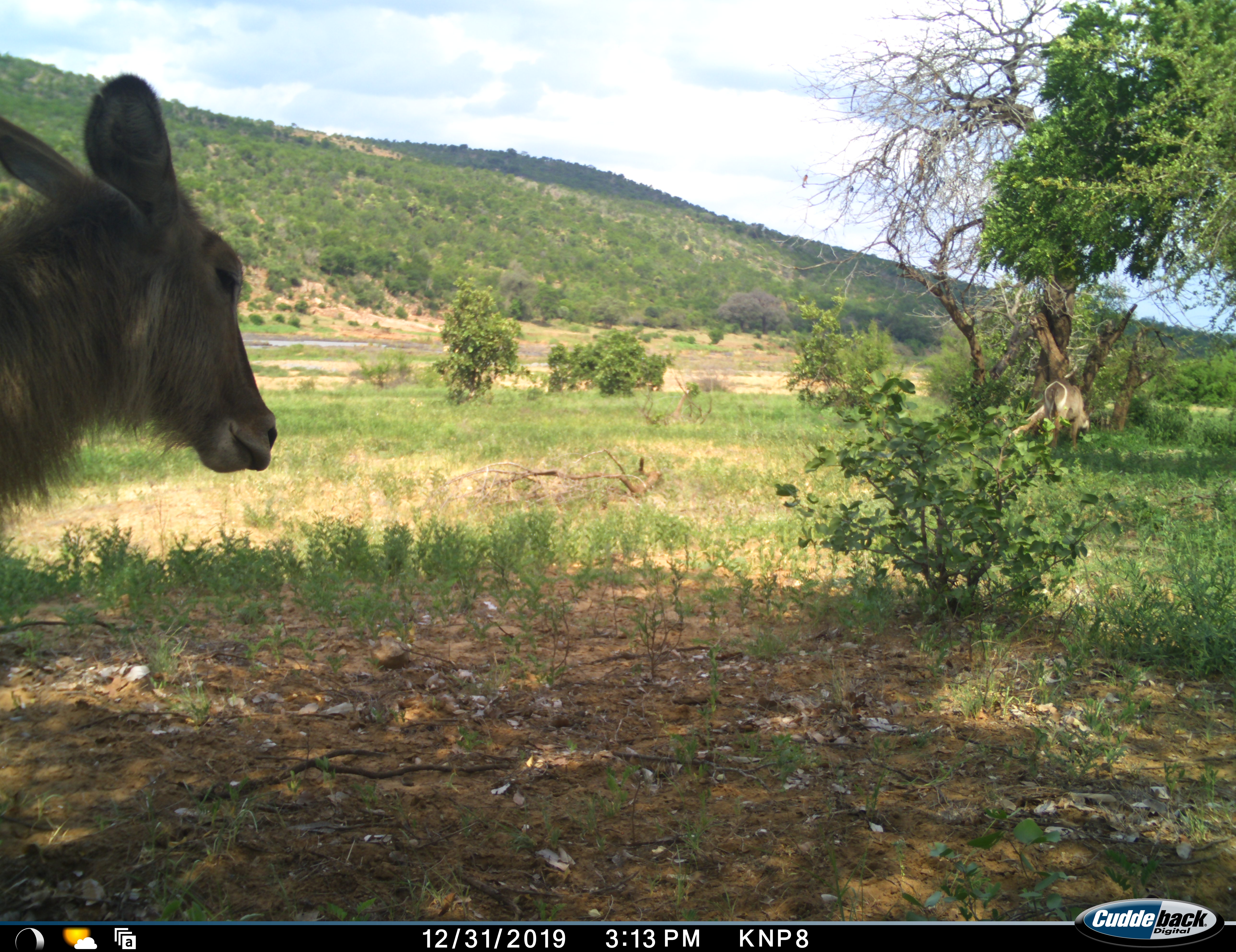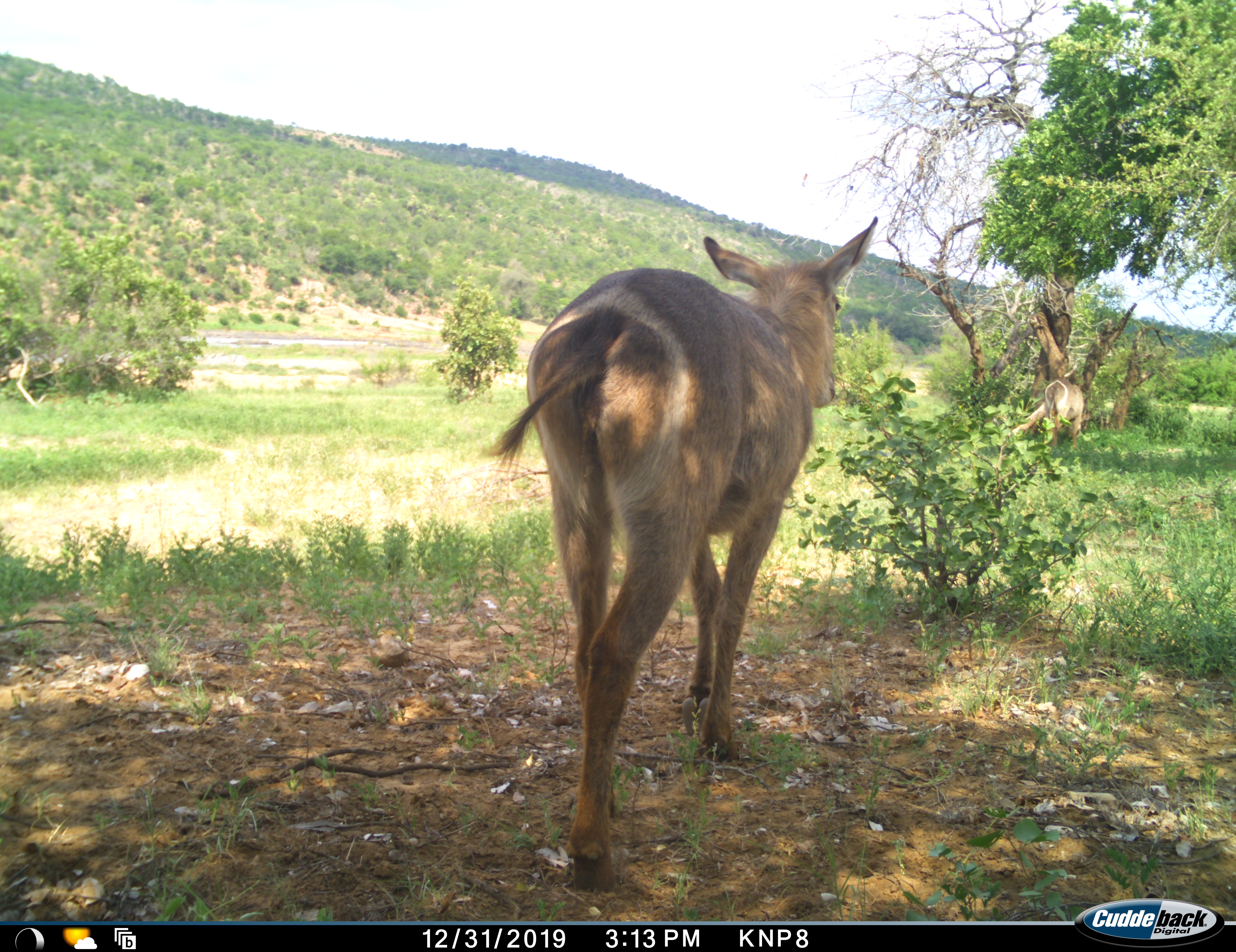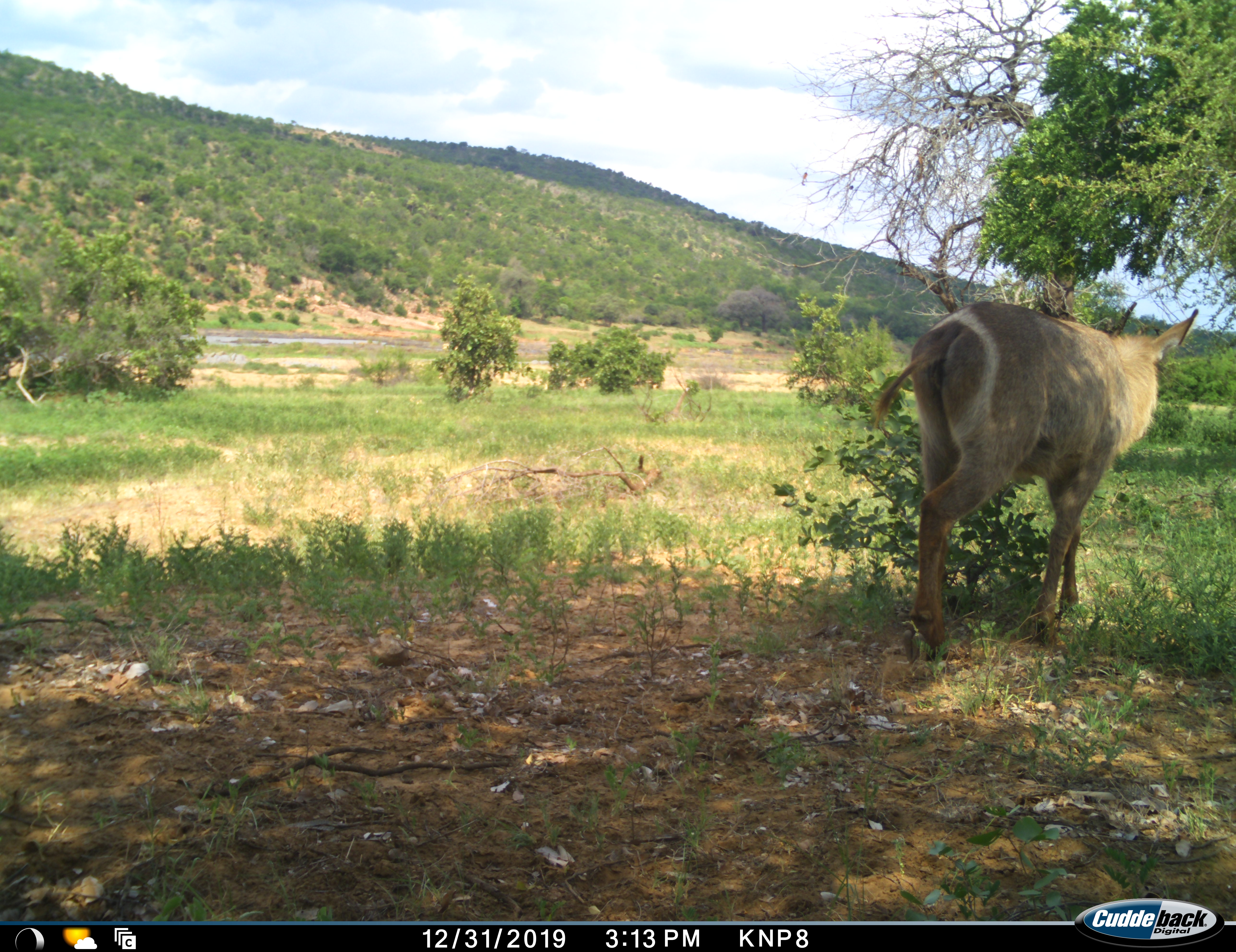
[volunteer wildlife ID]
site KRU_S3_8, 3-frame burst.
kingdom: Animalia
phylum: Chordata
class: Mammalia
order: Artiodactyla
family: Bovidae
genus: Kobus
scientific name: Kobus ellipsiprymnus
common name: waterbuck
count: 2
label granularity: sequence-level